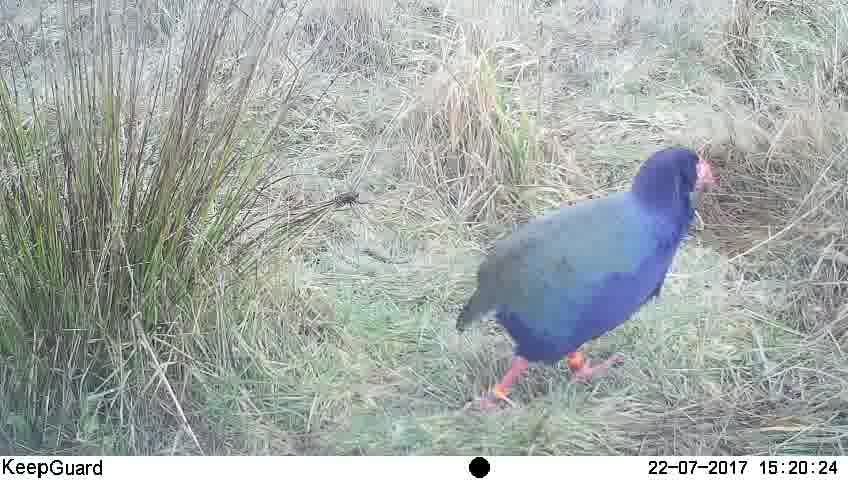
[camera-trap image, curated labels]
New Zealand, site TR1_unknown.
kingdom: Animalia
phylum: Chordata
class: Aves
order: Gruiformes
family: Rallidae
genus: Porphyrio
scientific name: Porphyrio mantelli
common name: takahe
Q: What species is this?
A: Takahe (Porphyrio mantelli).